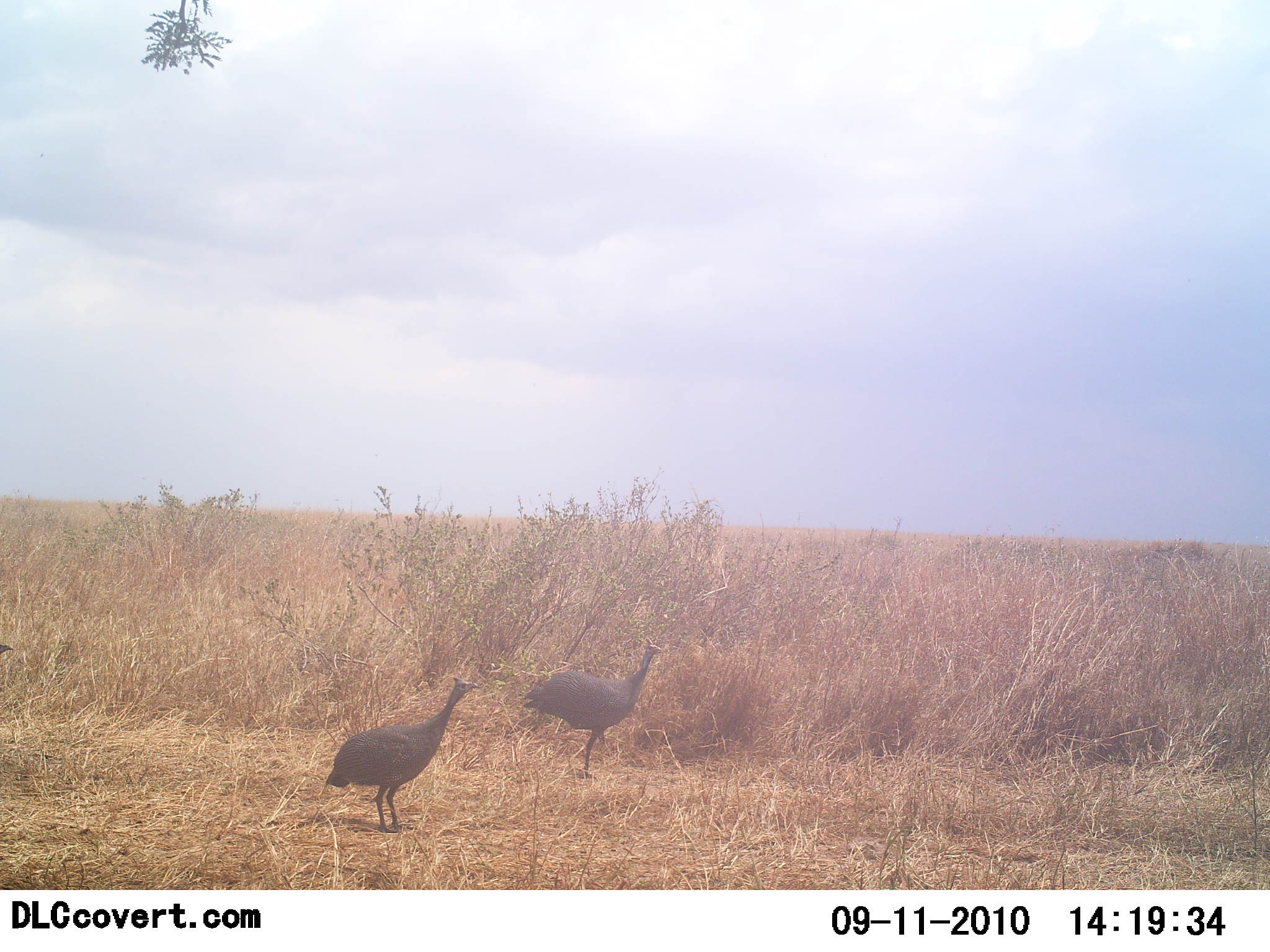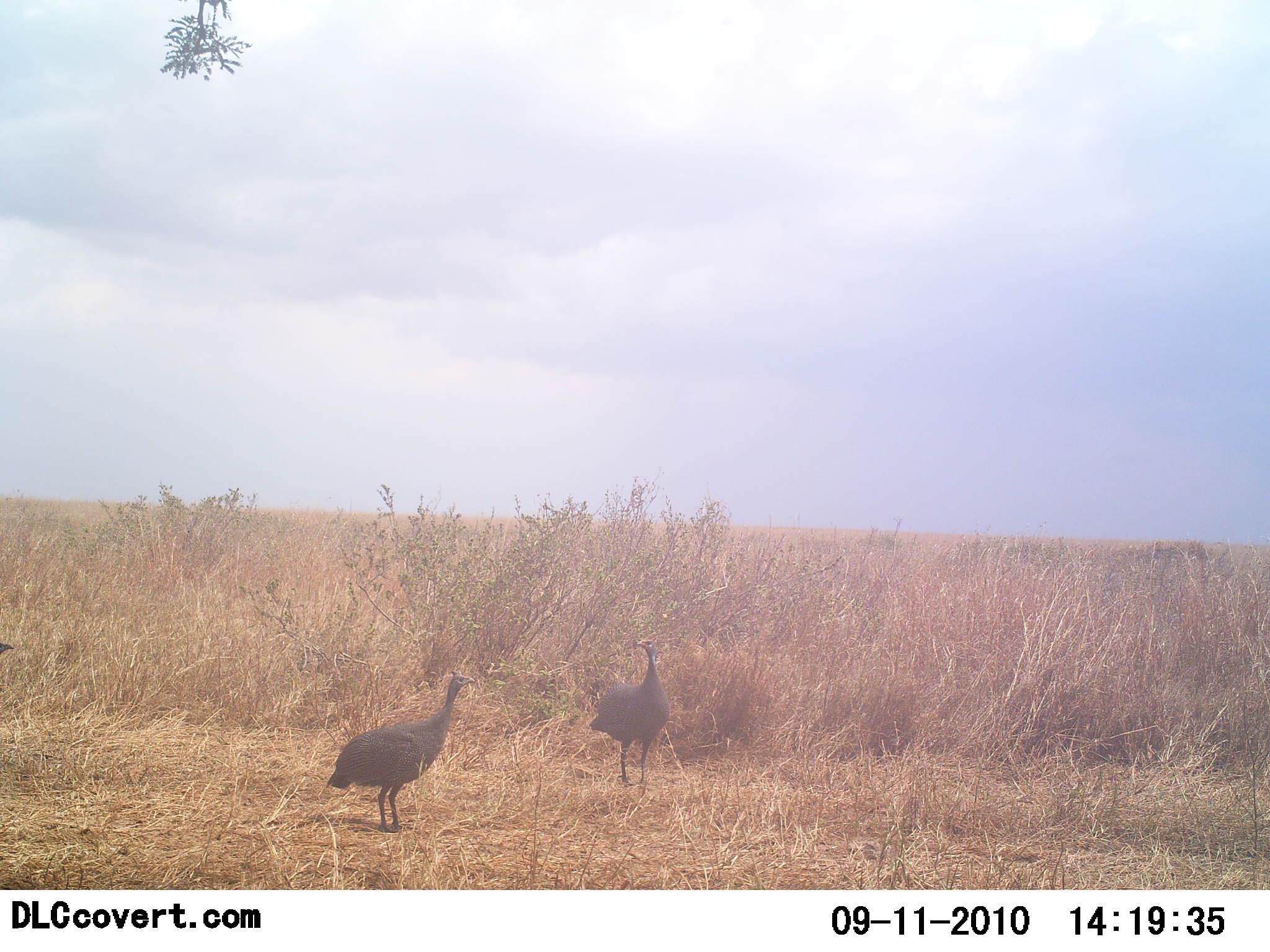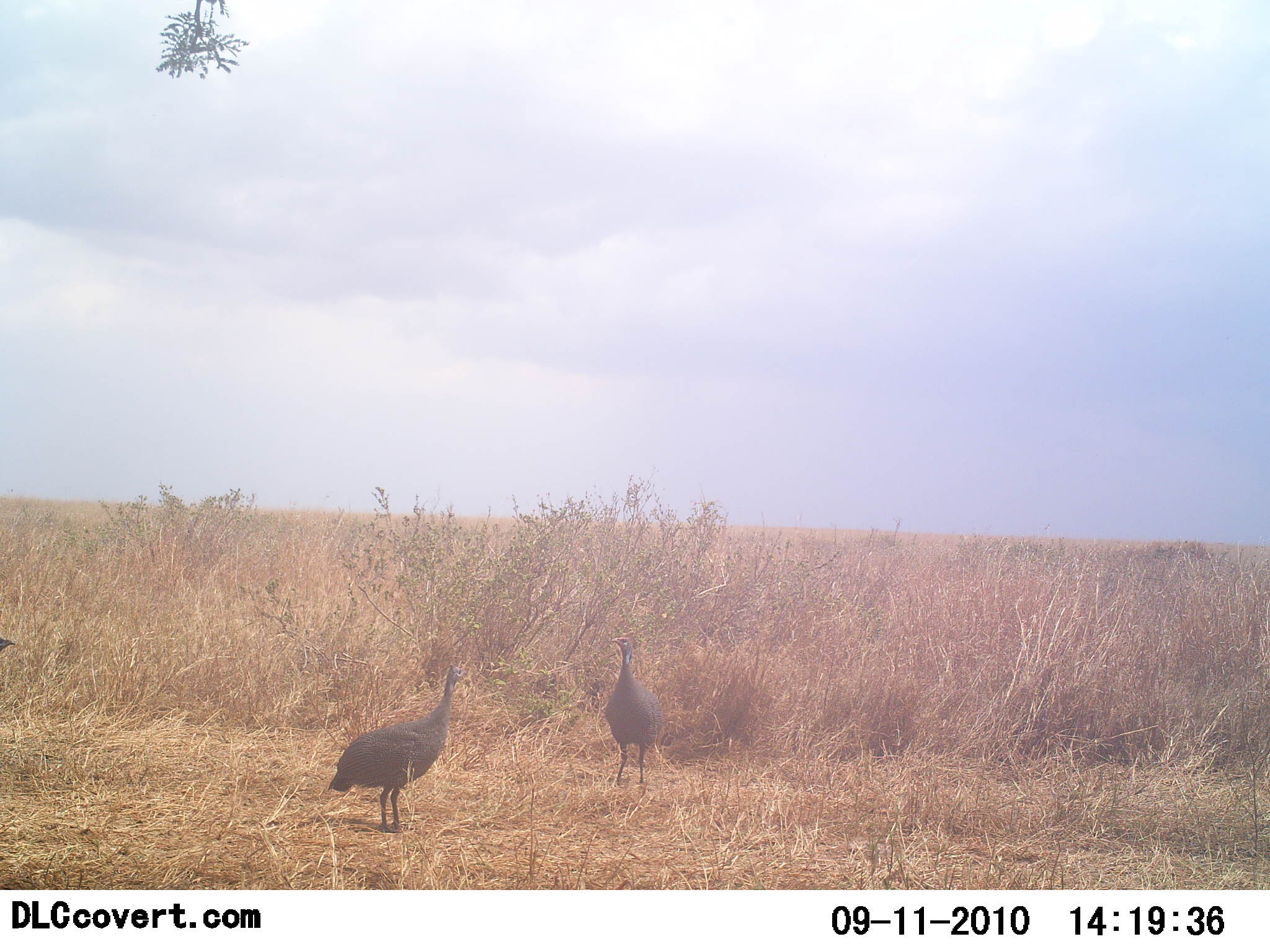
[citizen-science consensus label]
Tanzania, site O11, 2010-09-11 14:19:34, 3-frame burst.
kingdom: Animalia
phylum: Chordata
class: Aves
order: Galliformes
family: Numididae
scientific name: Numididae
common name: guinea fowl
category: guineafowl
Guineafowl (guinea fowl) (Numididae), count 2. Behavior (volunteer vote fractions): standing 82%, resting 0%, moving 35%, interacting 6%. Young present (vote fraction): 0%. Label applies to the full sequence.